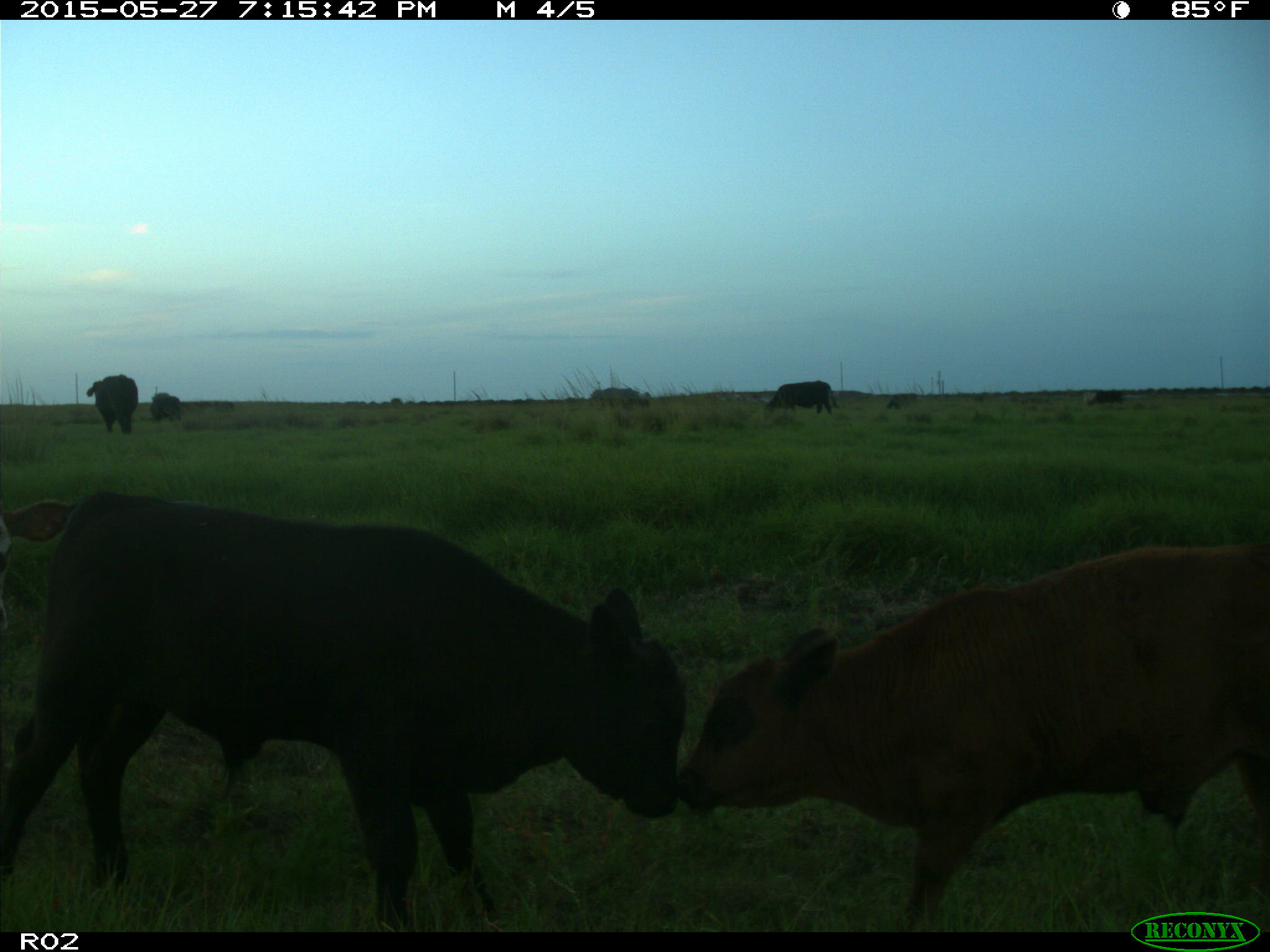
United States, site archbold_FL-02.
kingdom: Animalia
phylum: Chordata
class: Mammalia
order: Artiodactyla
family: Bovidae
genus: Bos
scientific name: Bos taurus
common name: domestic cow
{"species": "Bos taurus (domestic cow)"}